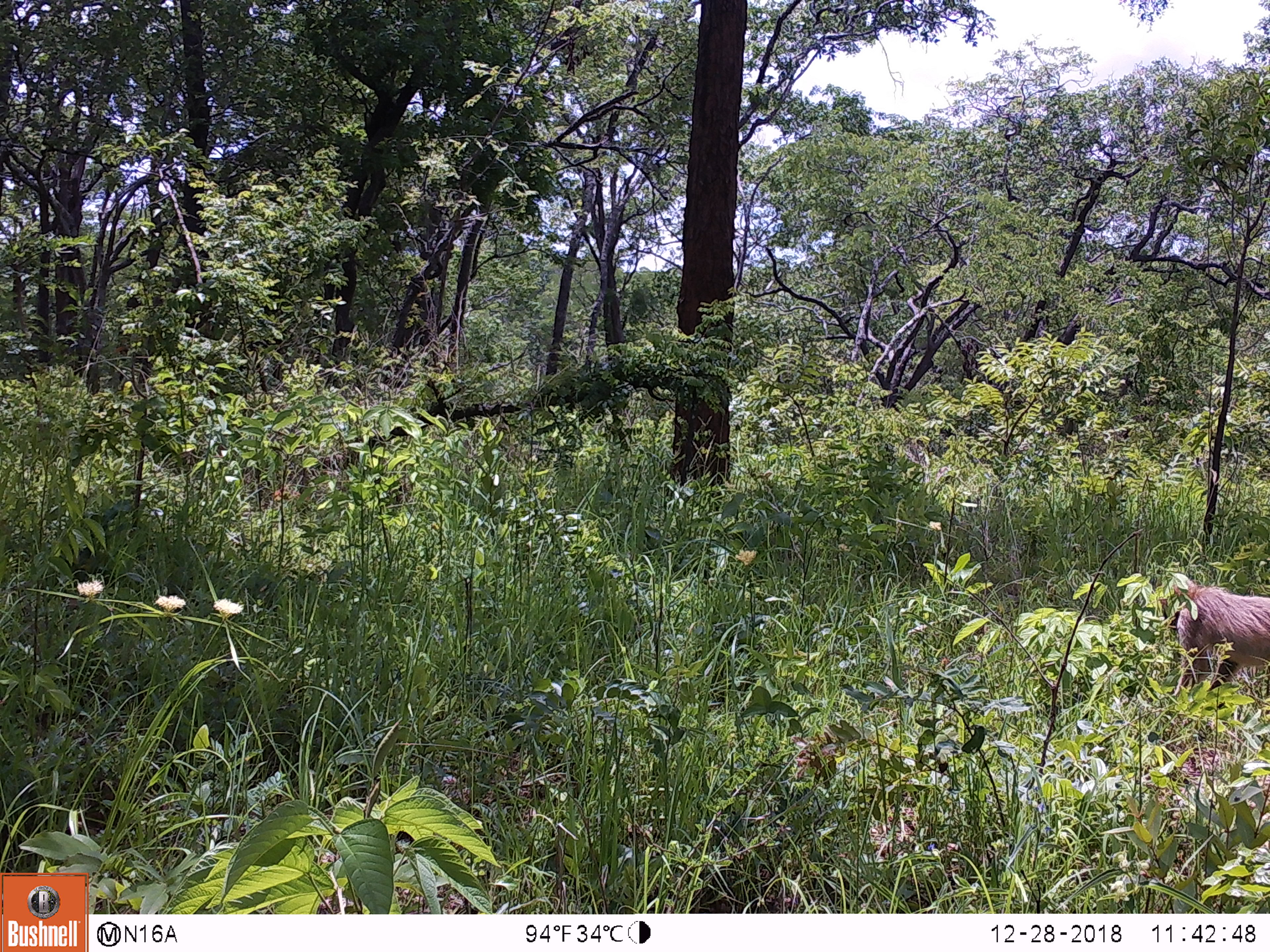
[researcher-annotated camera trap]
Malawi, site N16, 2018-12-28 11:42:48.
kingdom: Animalia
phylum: Chordata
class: Mammalia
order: Primates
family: Cercopithecidae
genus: Papio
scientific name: Papio cynocephalus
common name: yellow baboon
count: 1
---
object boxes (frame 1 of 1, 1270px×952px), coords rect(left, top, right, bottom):
yellow baboon: rect(1151, 564, 1266, 717)